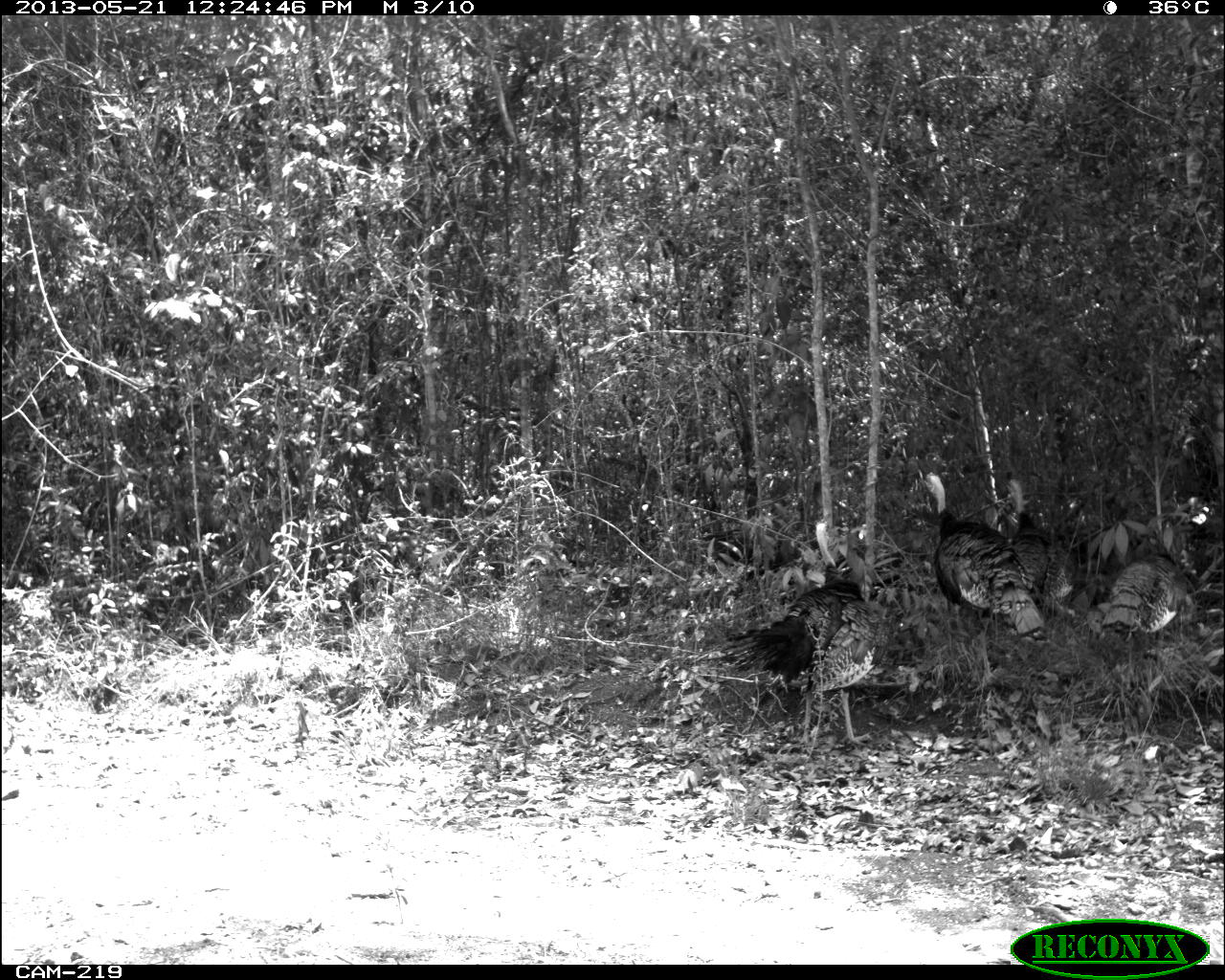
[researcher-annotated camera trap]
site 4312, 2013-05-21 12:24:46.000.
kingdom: Animalia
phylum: Chordata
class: Aves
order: Galliformes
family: Phasianidae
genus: Meleagris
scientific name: Meleagris ocellata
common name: ocellated turkey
Meleagris ocellata (ocellated turkey), count 3.